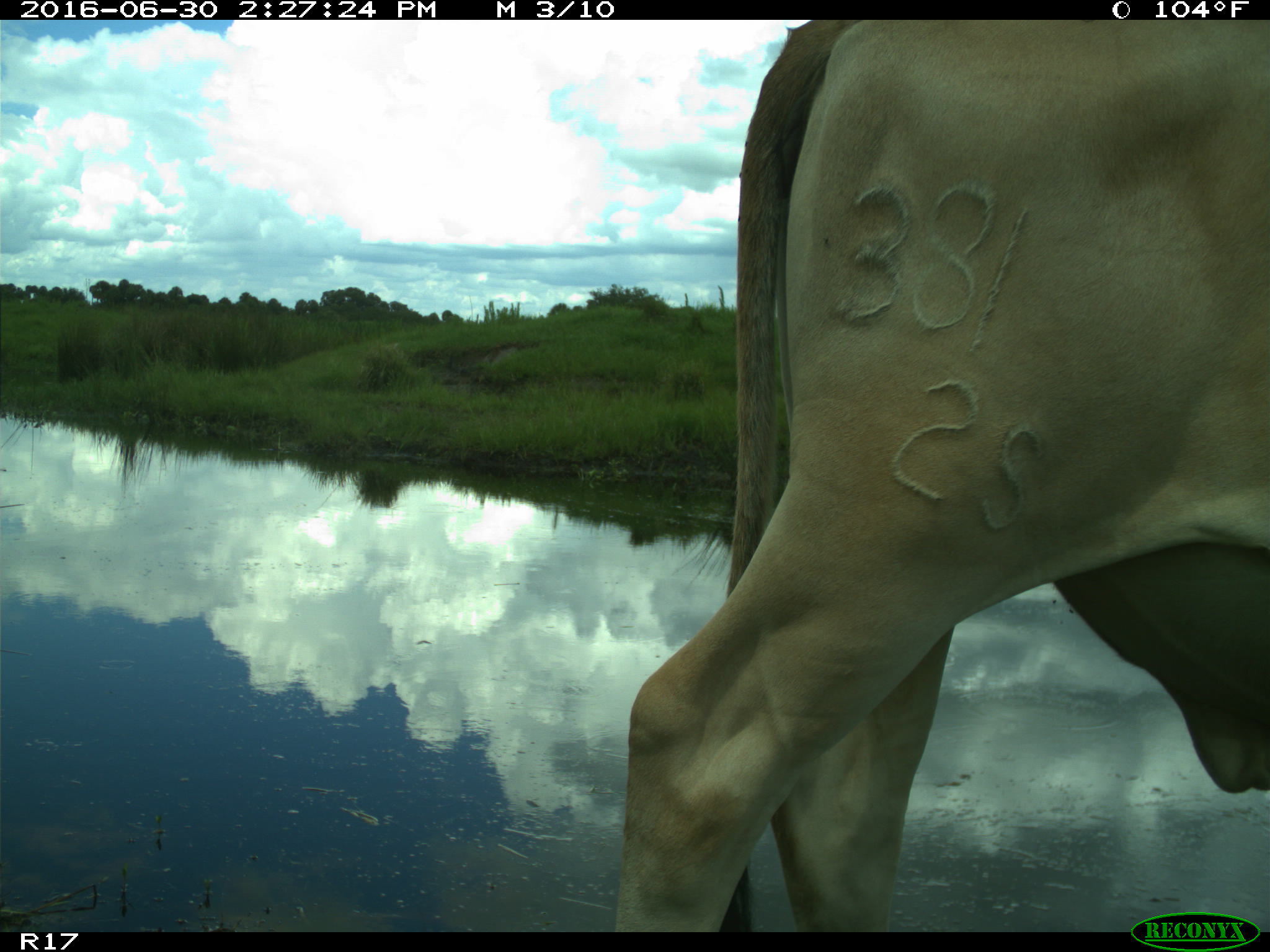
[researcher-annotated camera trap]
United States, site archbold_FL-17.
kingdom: Animalia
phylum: Chordata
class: Mammalia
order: Artiodactyla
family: Bovidae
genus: Bos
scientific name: Bos taurus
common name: domestic cow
Bos taurus (domestic cow).